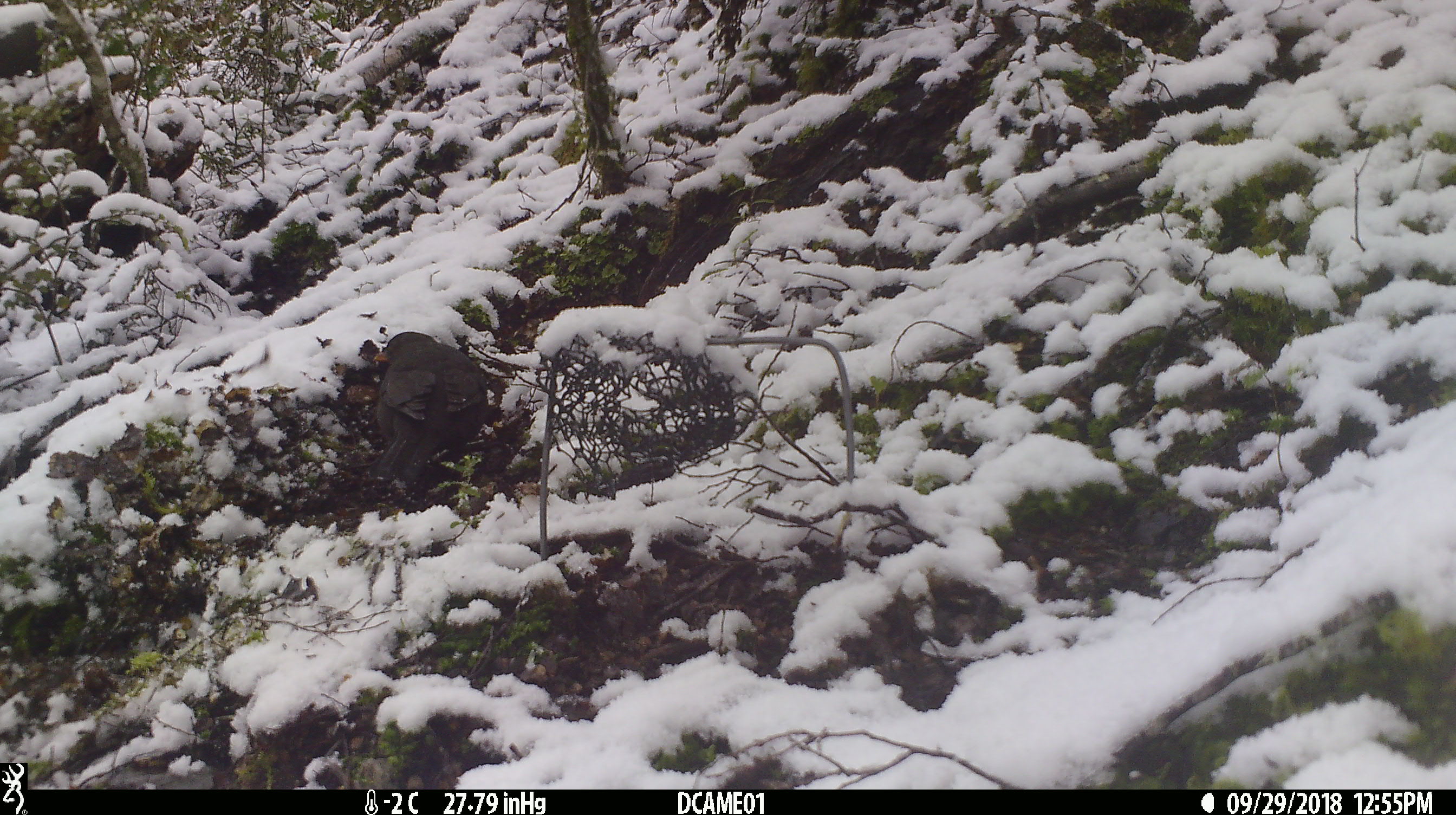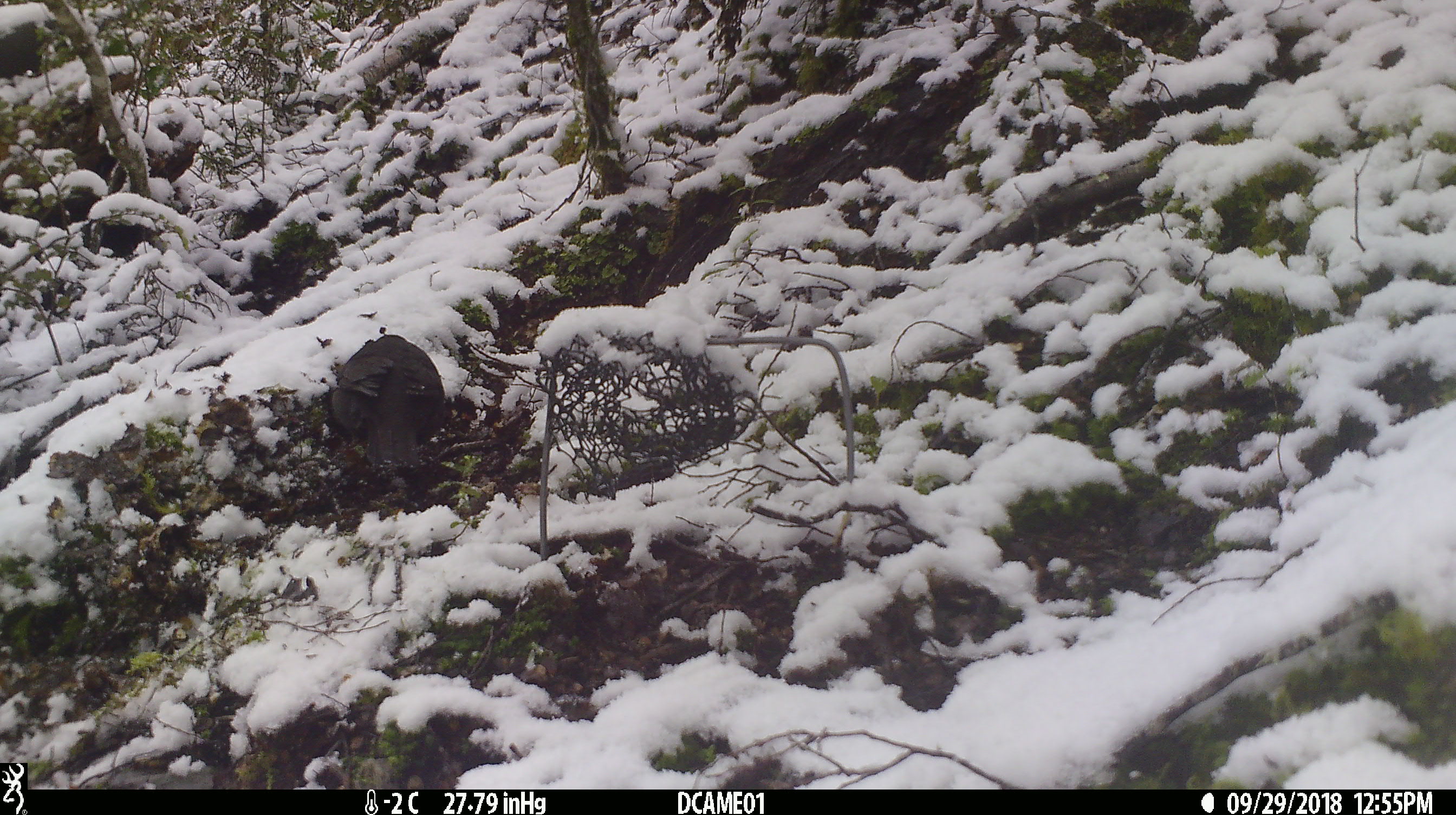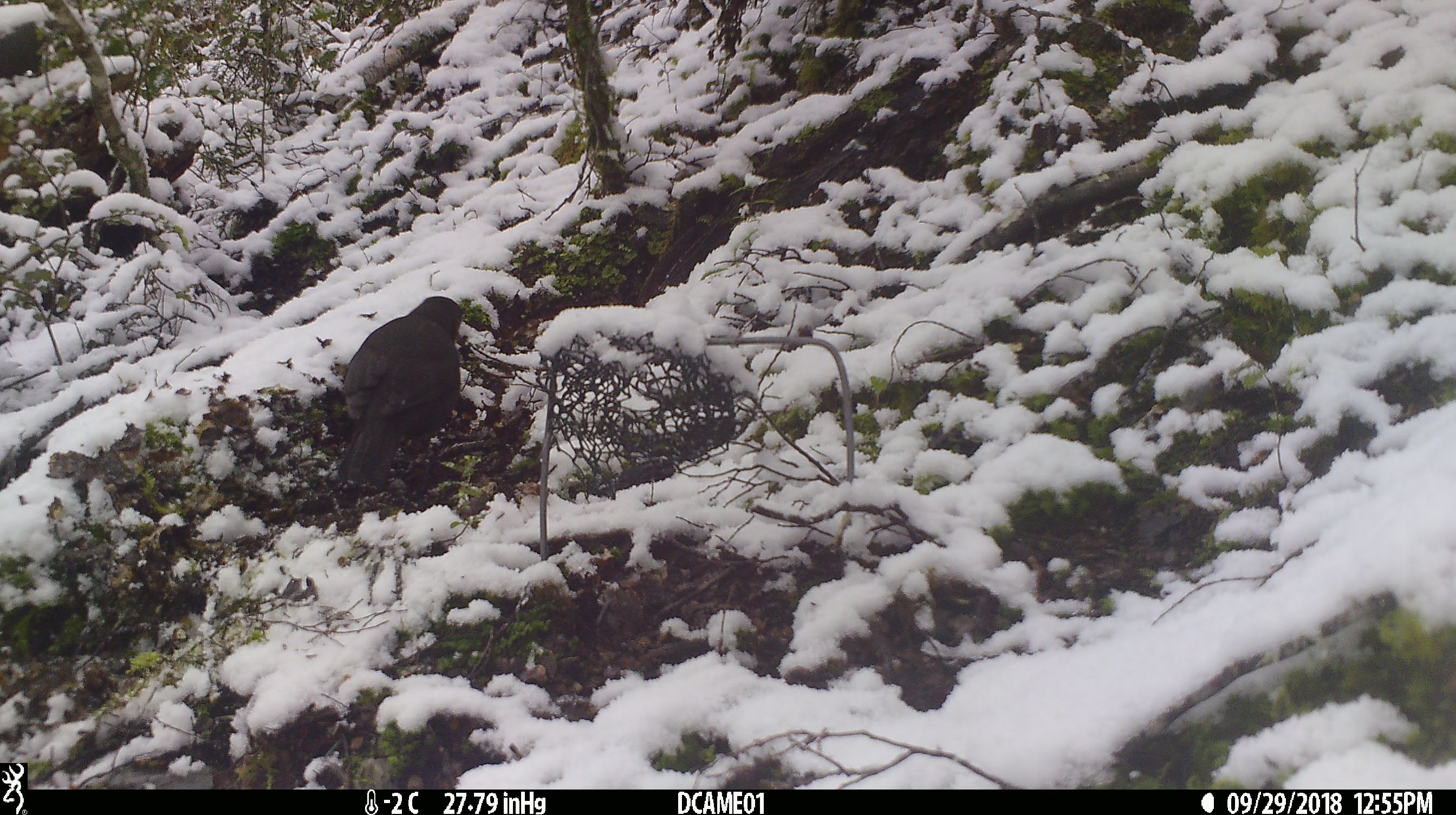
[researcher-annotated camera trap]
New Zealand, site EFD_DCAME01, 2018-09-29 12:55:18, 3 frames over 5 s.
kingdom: Animalia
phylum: Chordata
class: Aves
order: Passeriformes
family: Turdidae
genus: Turdus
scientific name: Turdus merula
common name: eurasian blackbird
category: blackbird